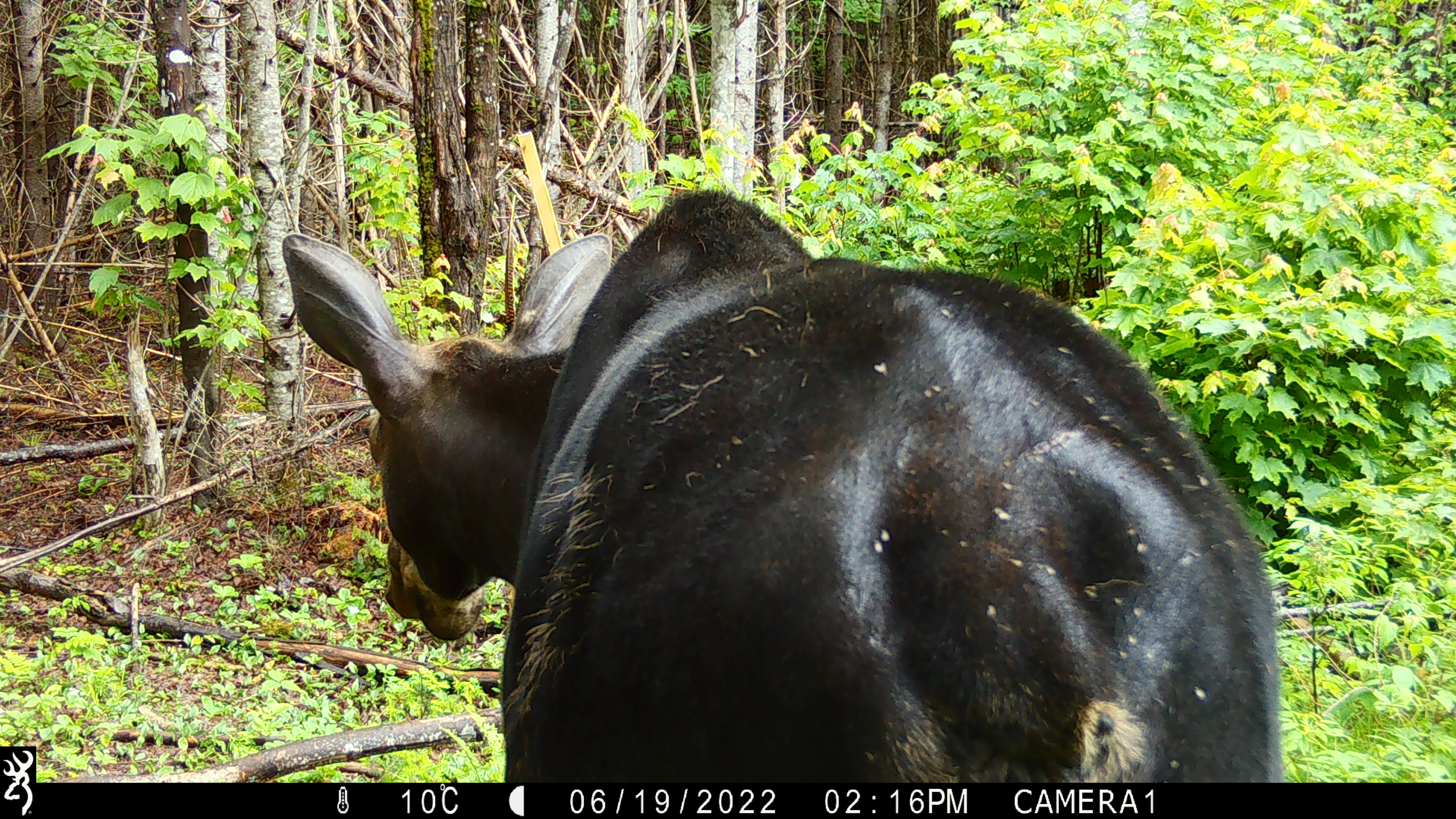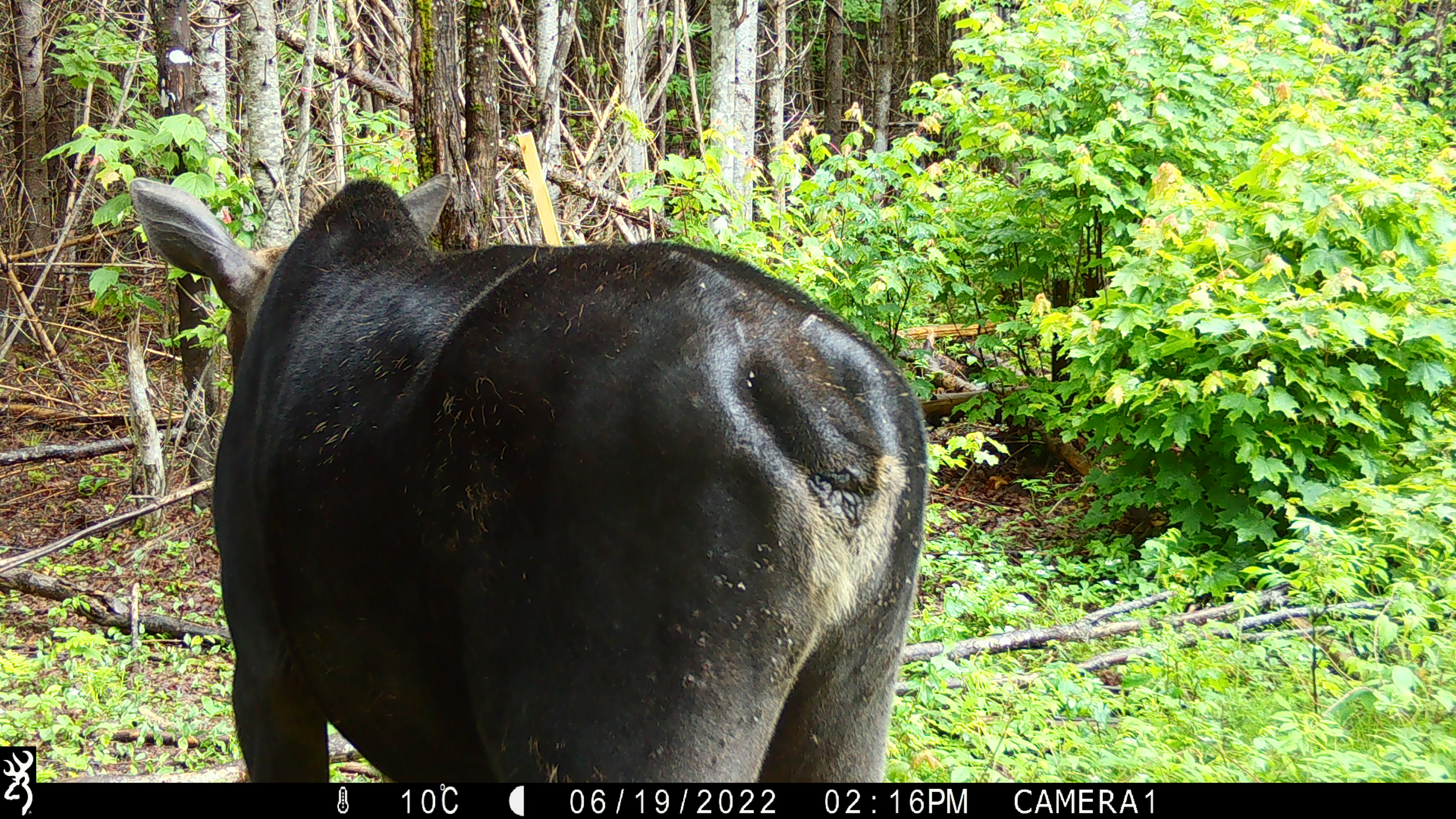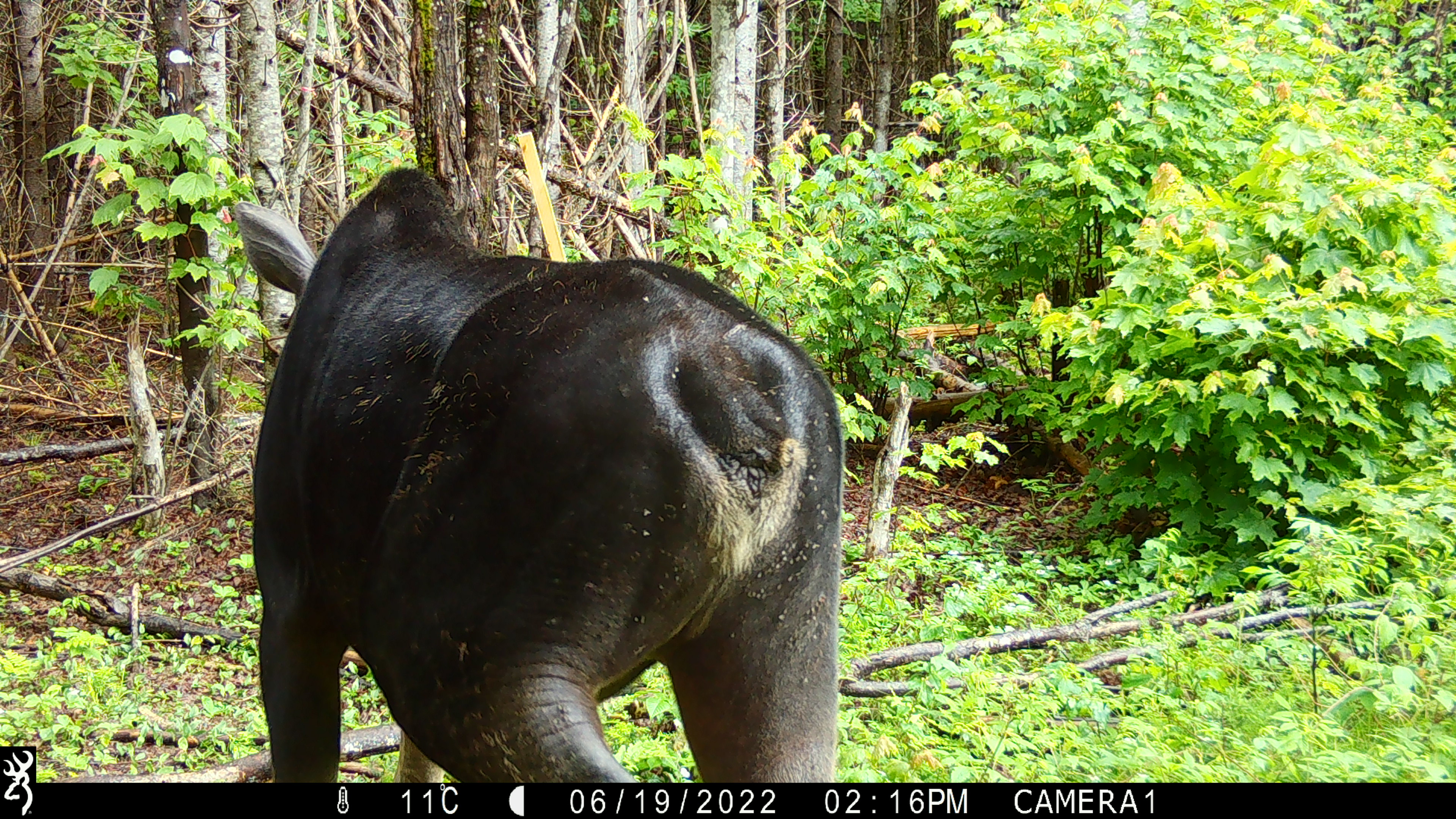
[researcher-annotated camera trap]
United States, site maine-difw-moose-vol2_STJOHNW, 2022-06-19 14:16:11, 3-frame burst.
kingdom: Animalia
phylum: Chordata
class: Mammalia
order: Artiodactyla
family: Cervidae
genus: Alces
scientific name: Alces alces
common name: moose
Moose (Alces alces).